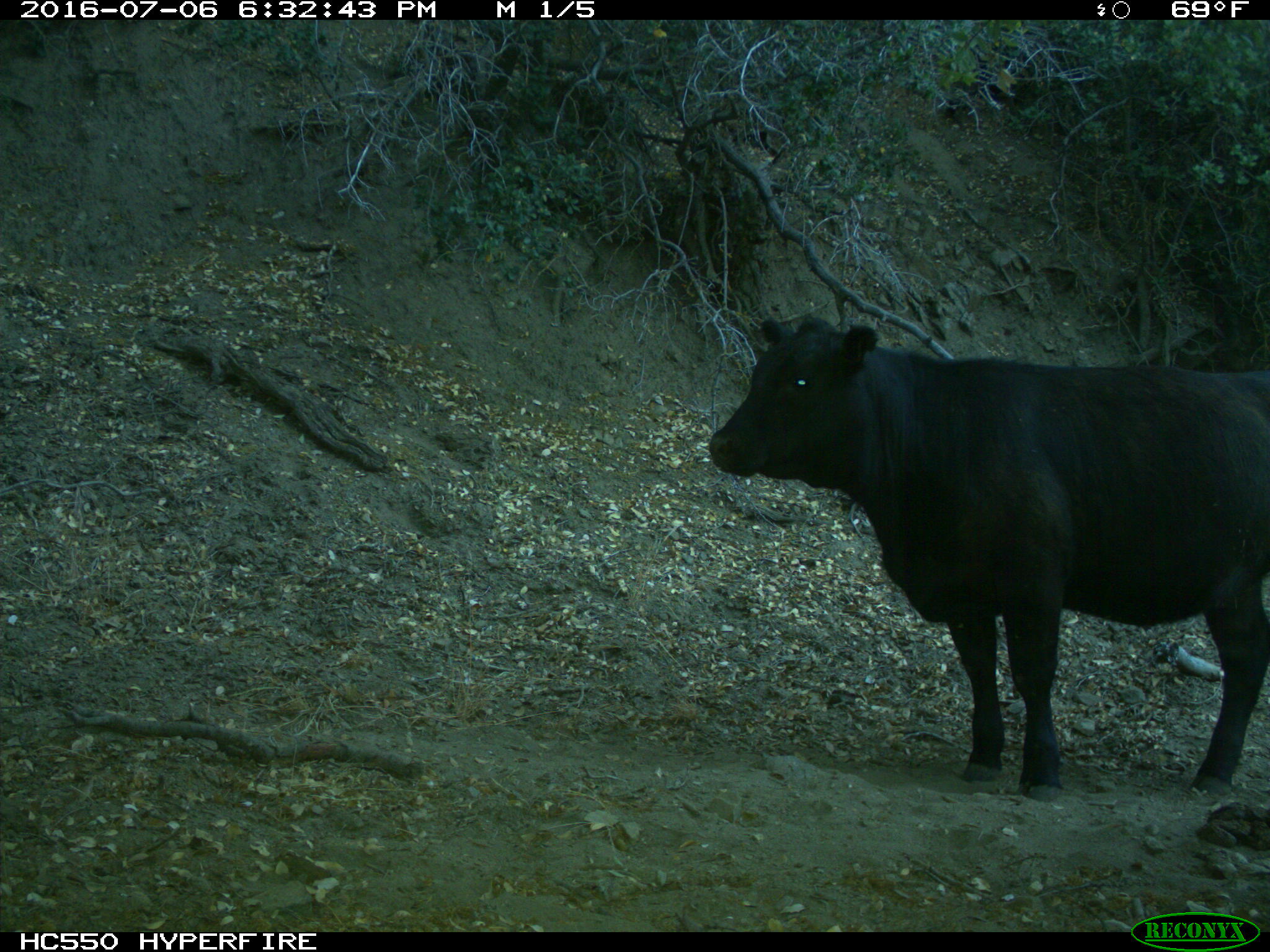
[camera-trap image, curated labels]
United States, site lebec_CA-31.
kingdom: Animalia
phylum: Chordata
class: Mammalia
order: Artiodactyla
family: Bovidae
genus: Bos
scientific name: Bos taurus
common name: domestic cow